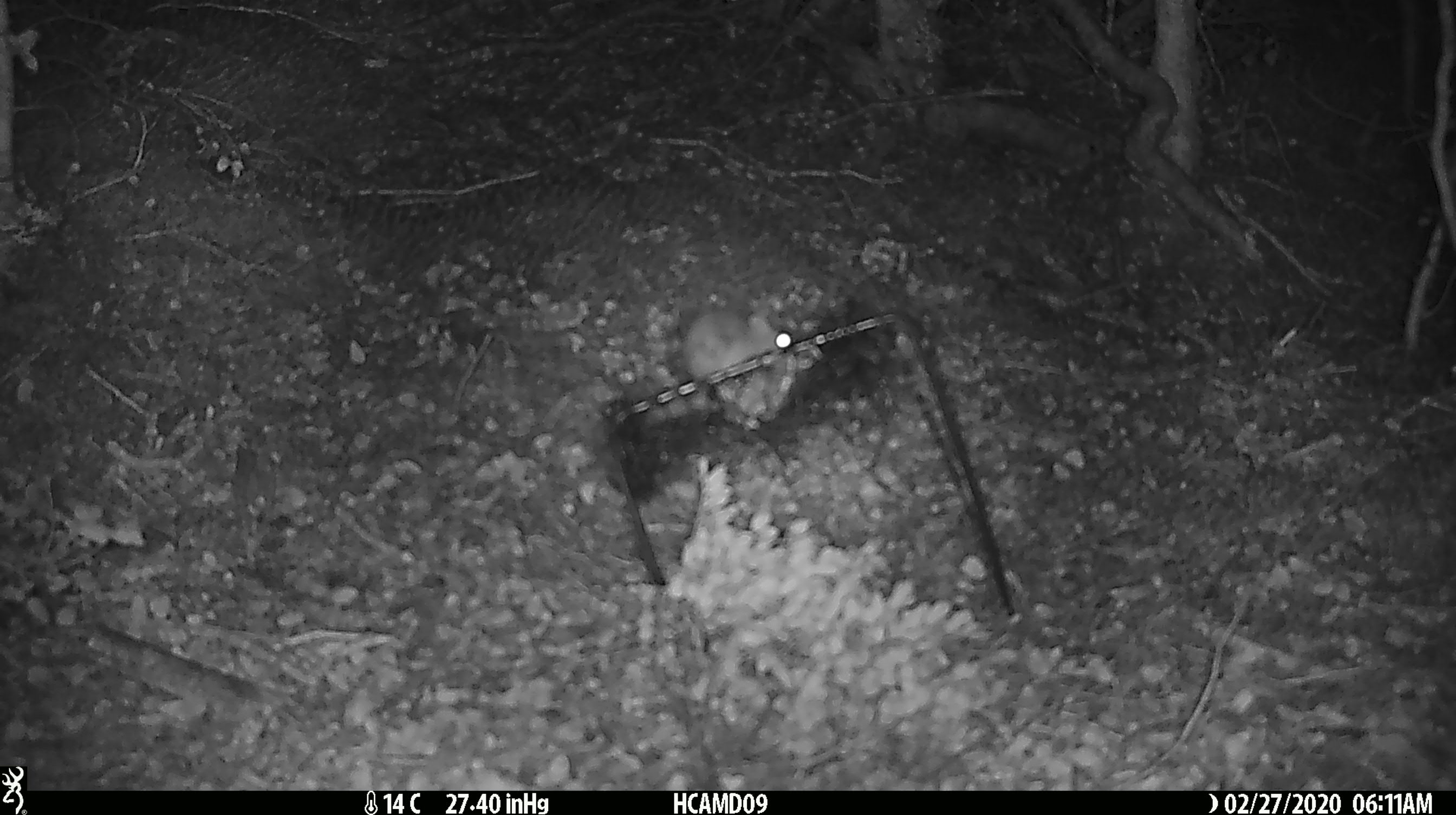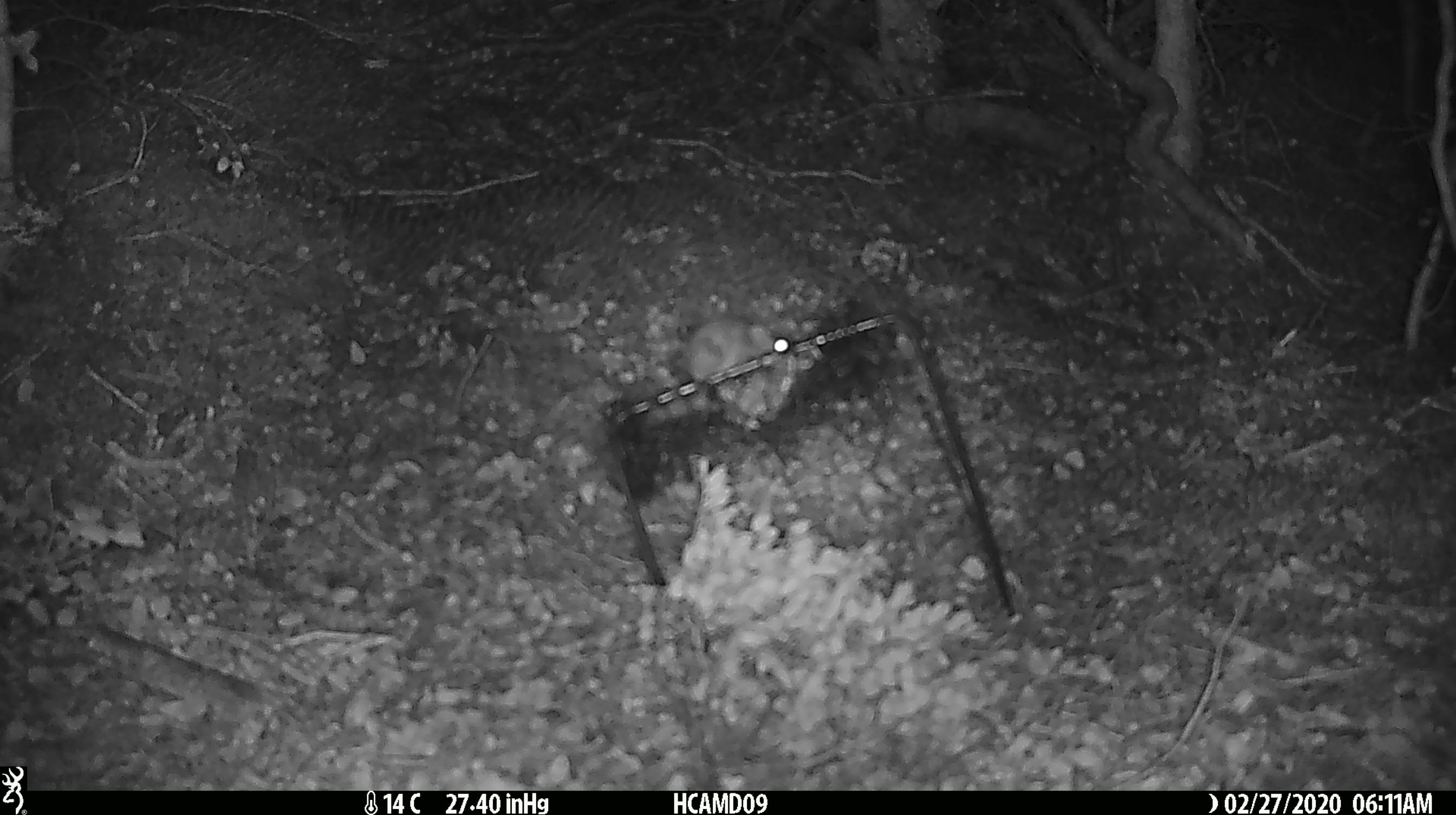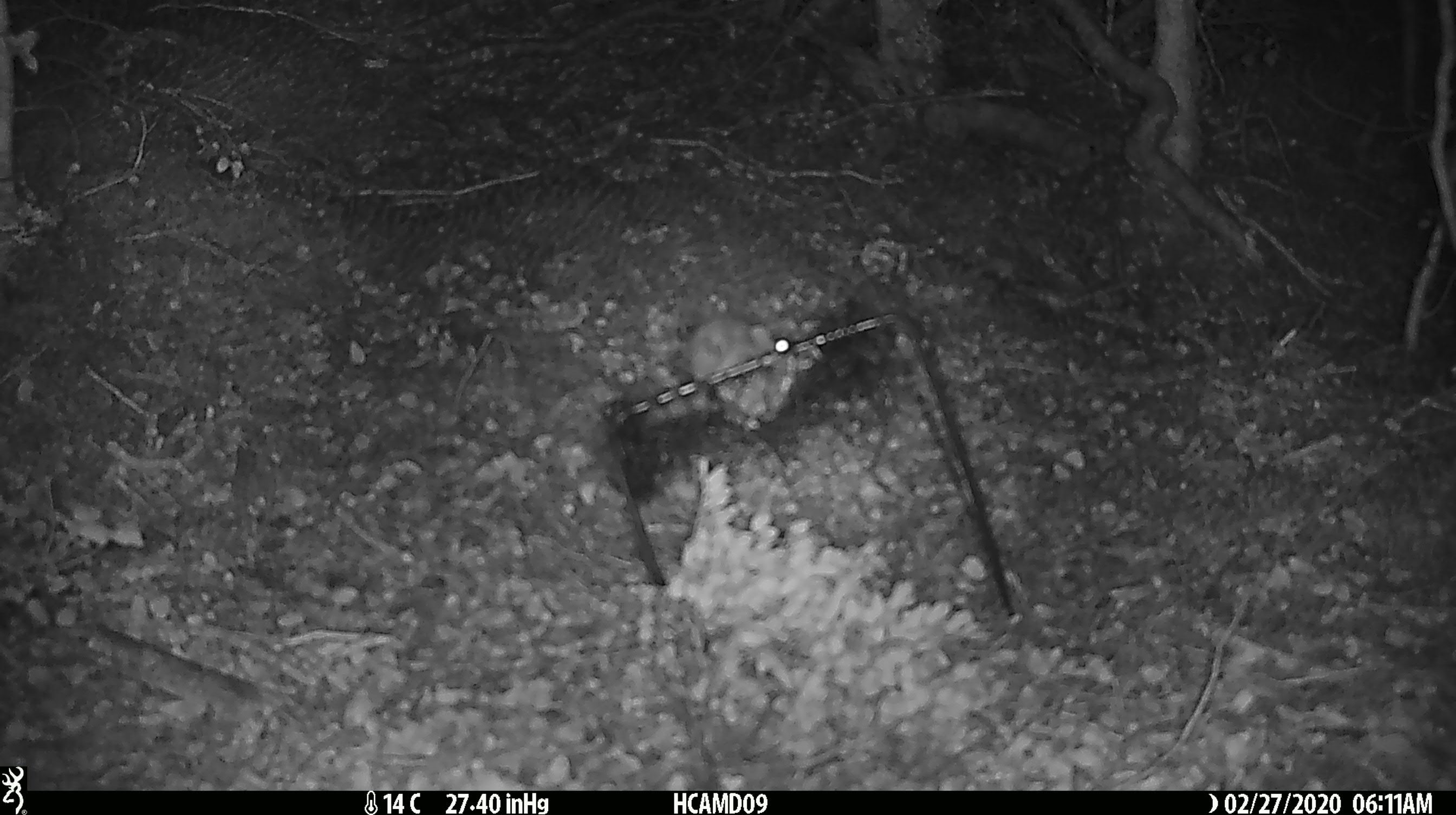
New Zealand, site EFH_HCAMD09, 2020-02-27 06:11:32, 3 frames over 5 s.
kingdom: Animalia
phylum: Chordata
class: Mammalia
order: Rodentia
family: Muridae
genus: Mus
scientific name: Mus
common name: mouse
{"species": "mouse (Mus)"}